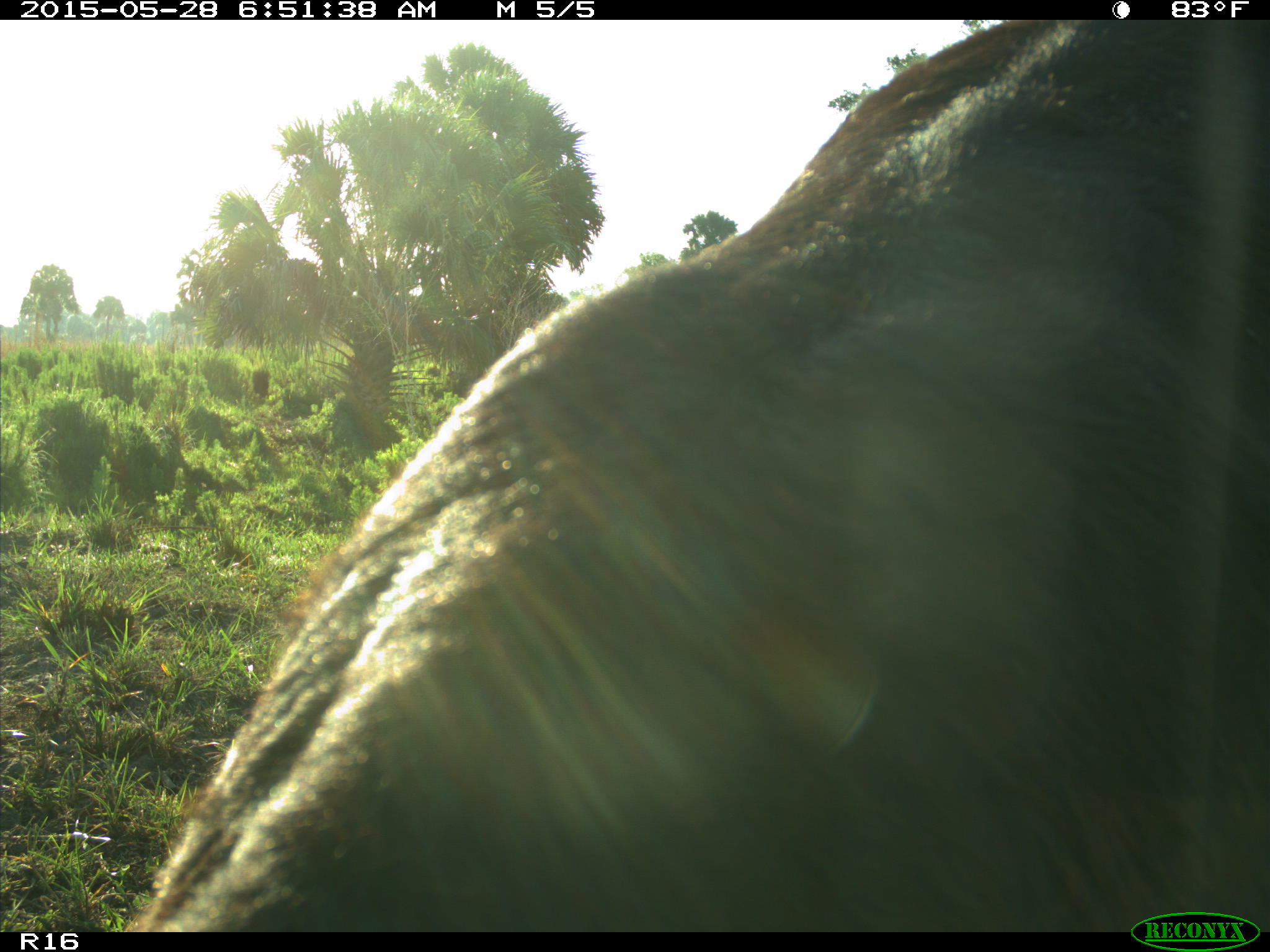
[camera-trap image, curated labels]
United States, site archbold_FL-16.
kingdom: Animalia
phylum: Chordata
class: Mammalia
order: Artiodactyla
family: Bovidae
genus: Bos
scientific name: Bos taurus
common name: domestic cow